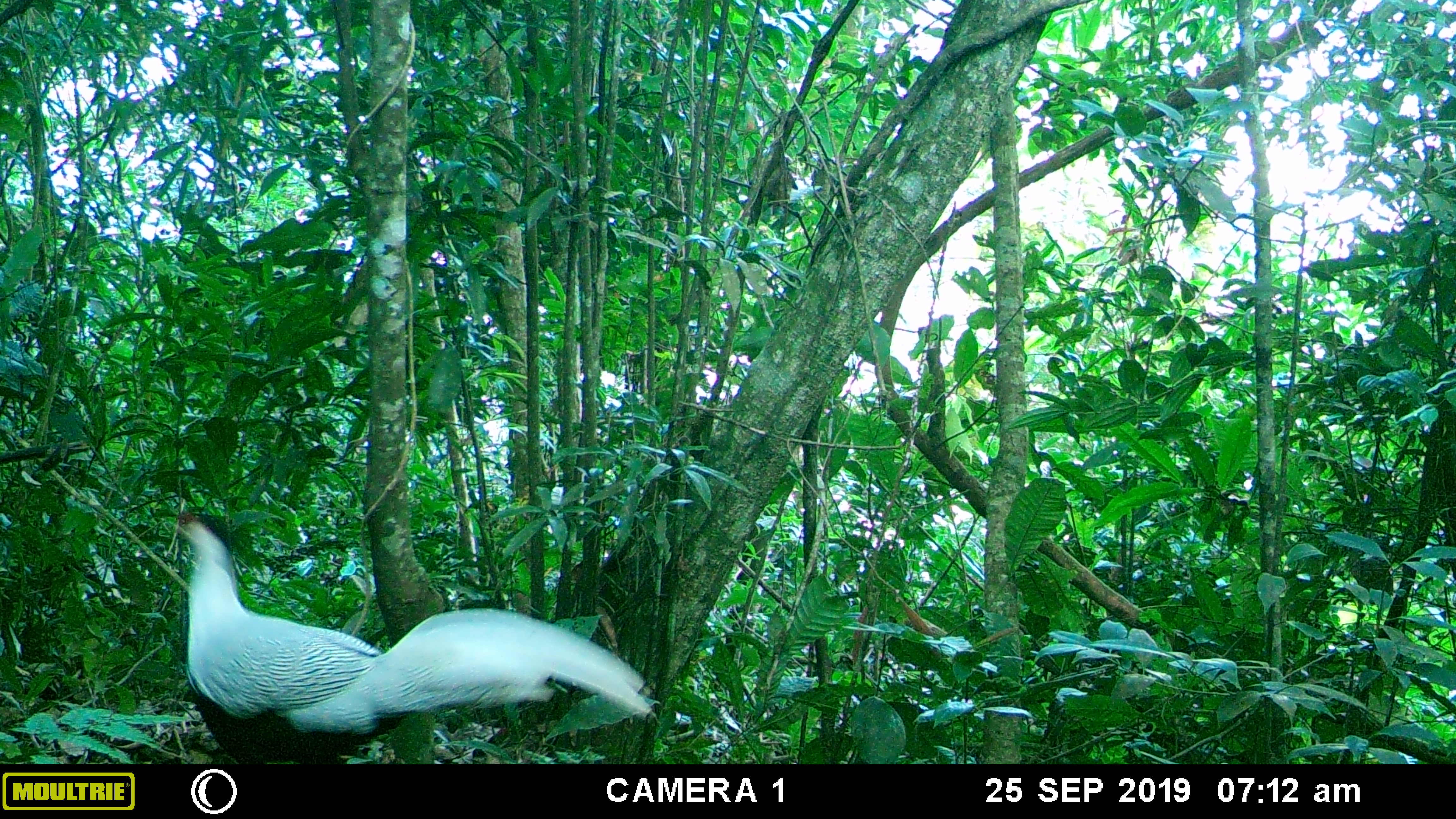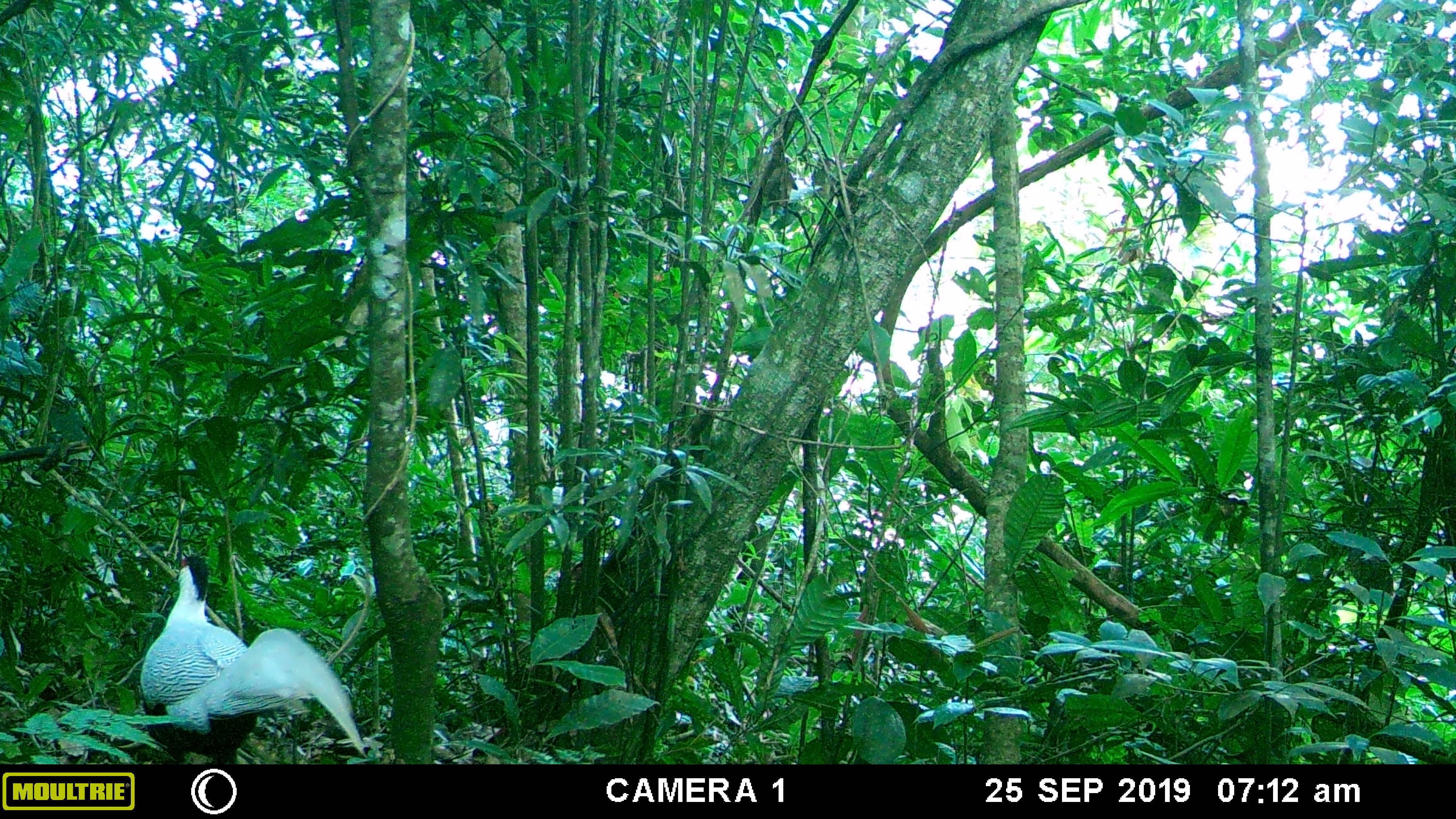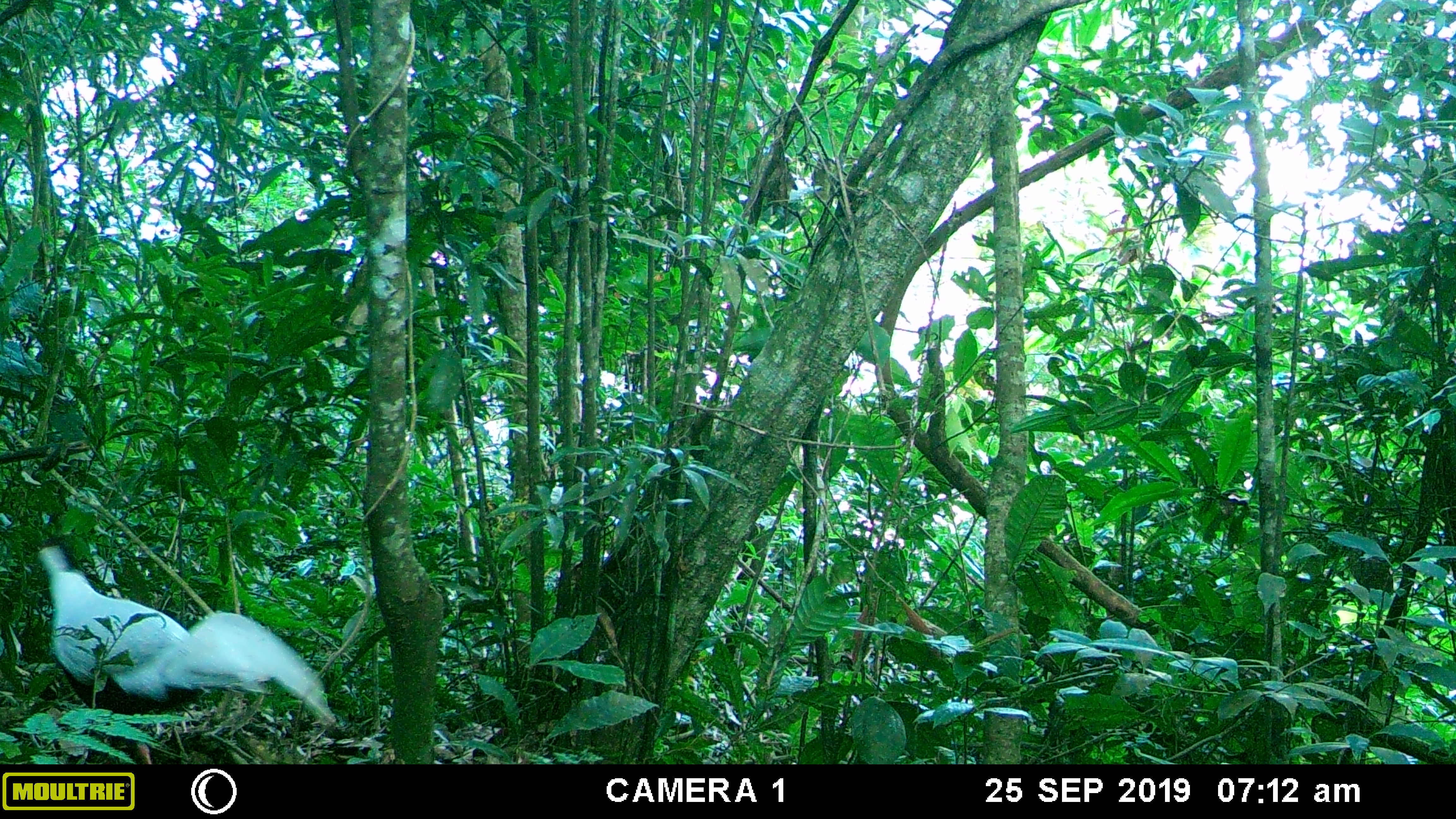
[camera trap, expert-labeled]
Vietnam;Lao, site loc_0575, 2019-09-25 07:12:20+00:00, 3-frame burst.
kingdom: Animalia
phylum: Chordata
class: Aves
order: Galliformes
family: Phasianidae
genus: Lophura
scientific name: Lophura nycthemera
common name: silver pheasant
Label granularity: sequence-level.